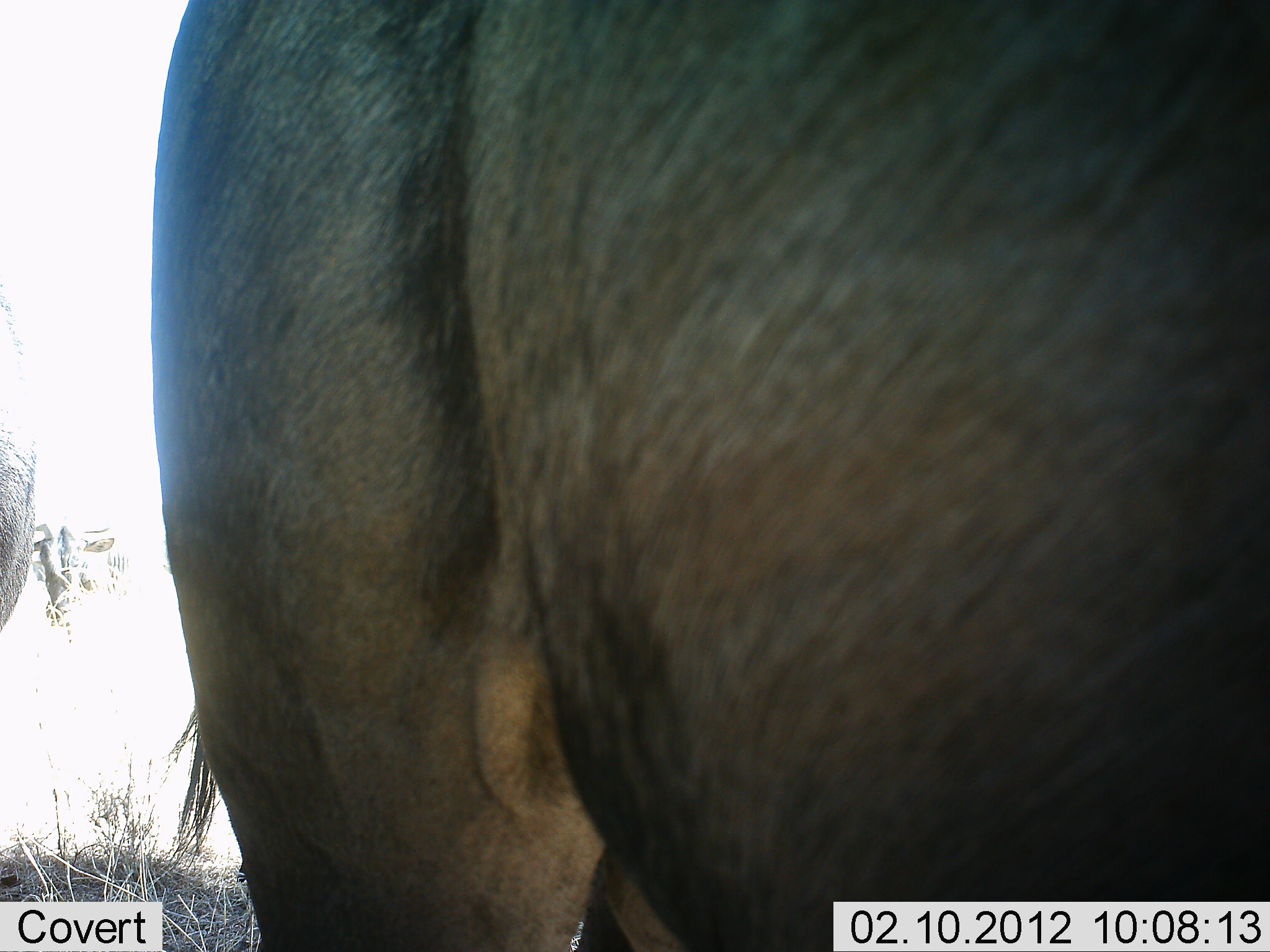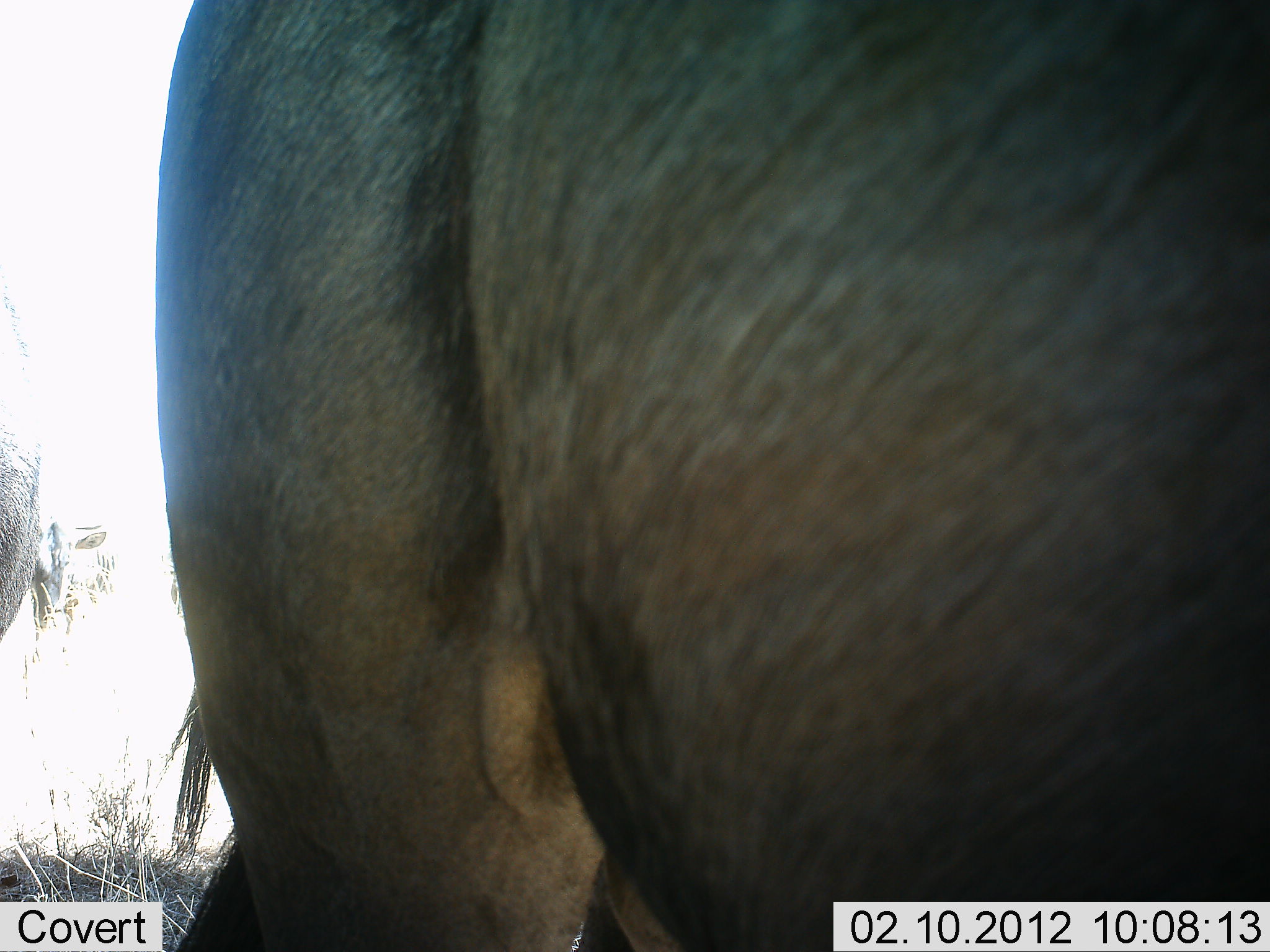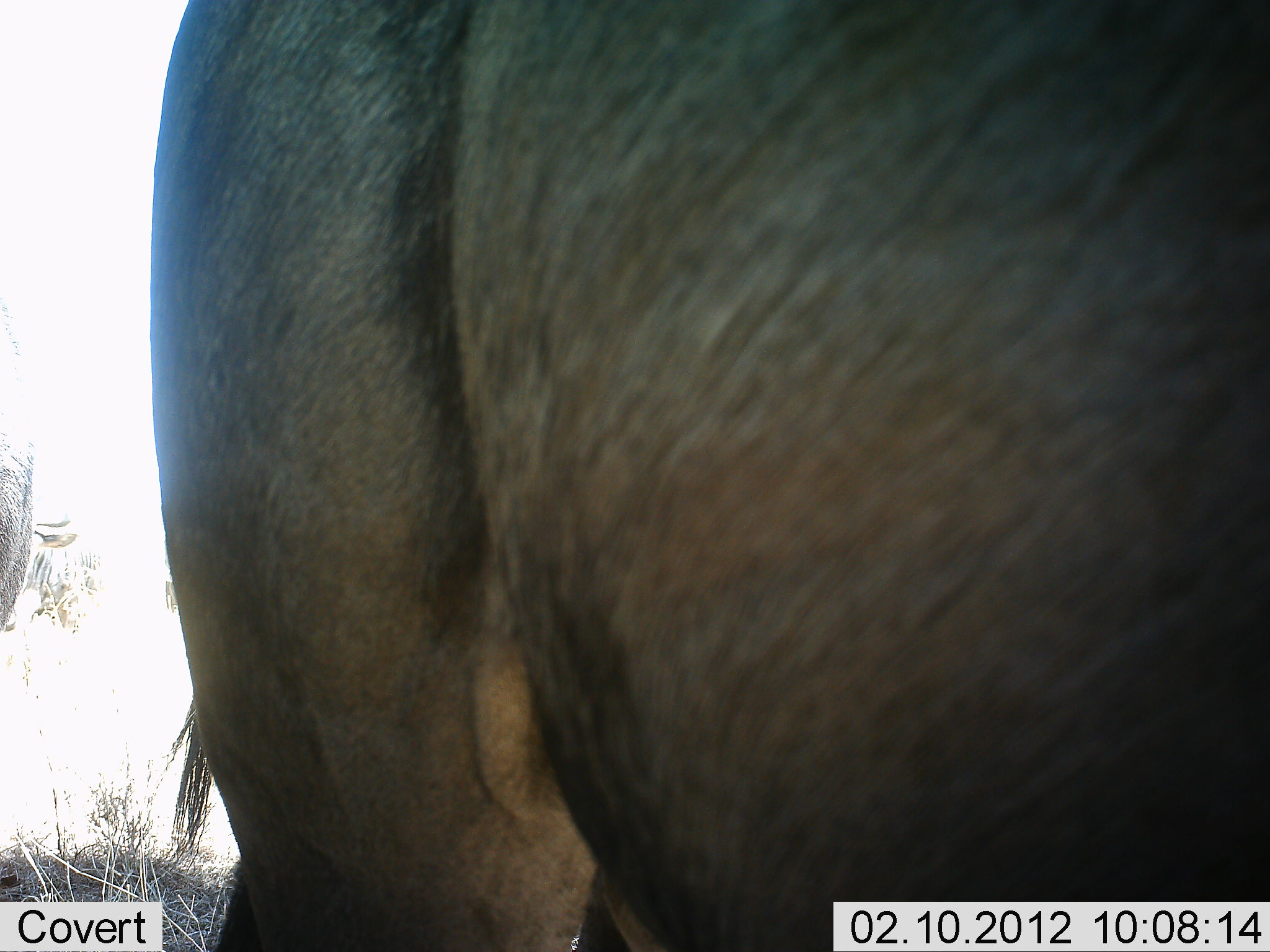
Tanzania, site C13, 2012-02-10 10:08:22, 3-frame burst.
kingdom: Animalia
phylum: Chordata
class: Mammalia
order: Artiodactyla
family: Bovidae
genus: Connochaetes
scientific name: Connochaetes taurinus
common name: blue wildebeest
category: wildebeest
Wildebeest (blue wildebeest) (Connochaetes taurinus), count 2. Behavior (volunteer vote fractions): standing 100%, resting 0%, moving 7%, interacting 0%. Young present (vote fraction): 0%. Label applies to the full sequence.